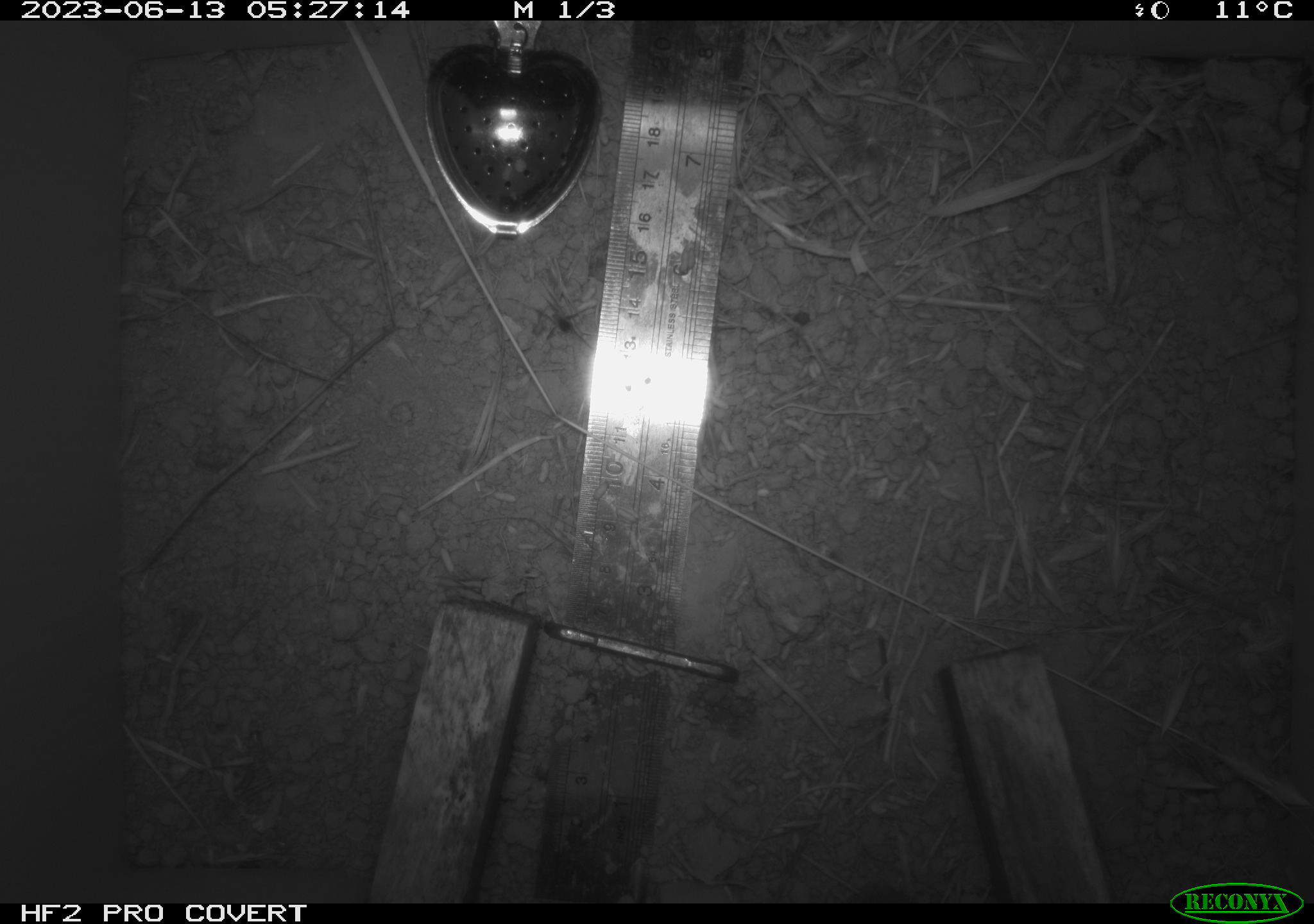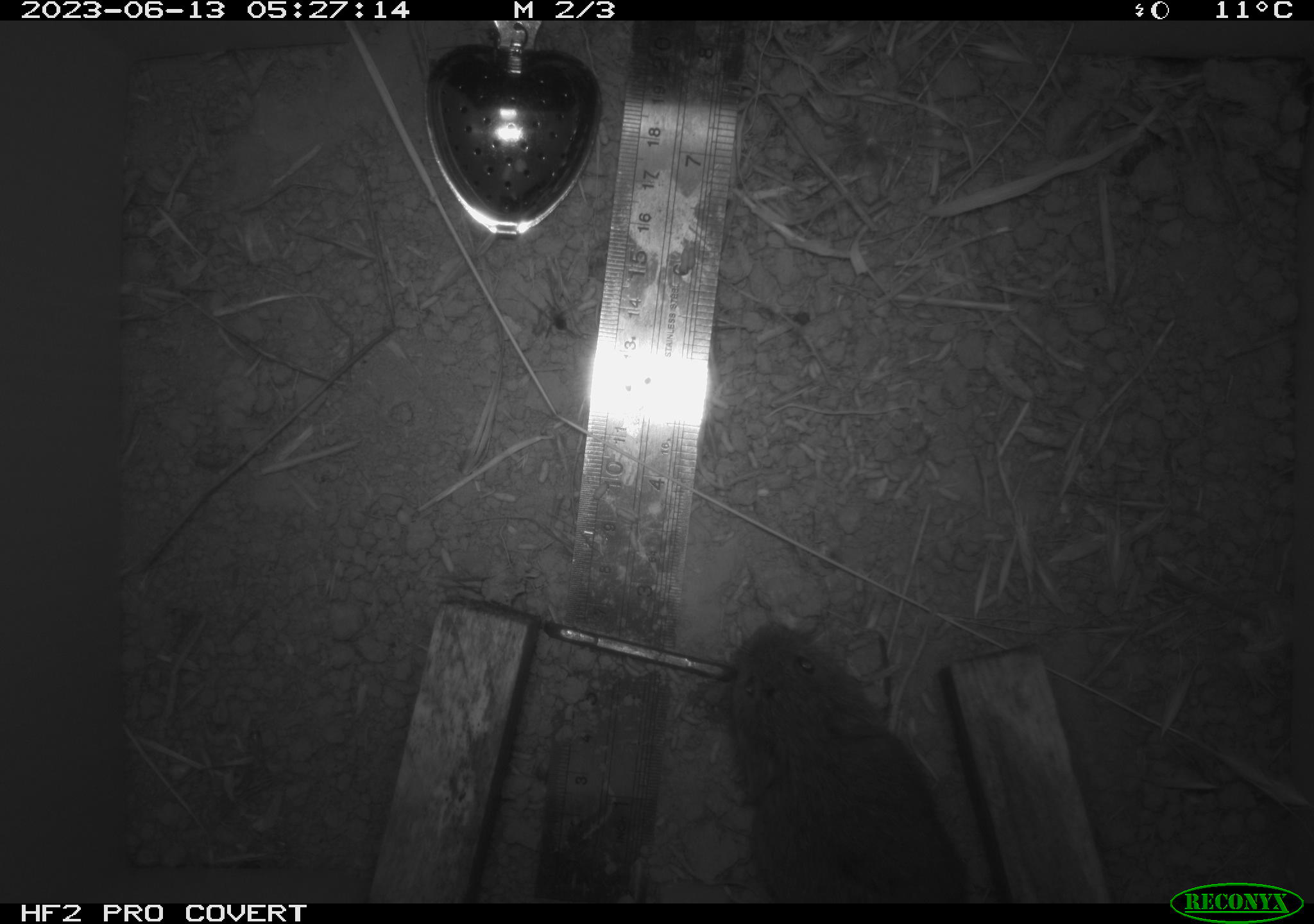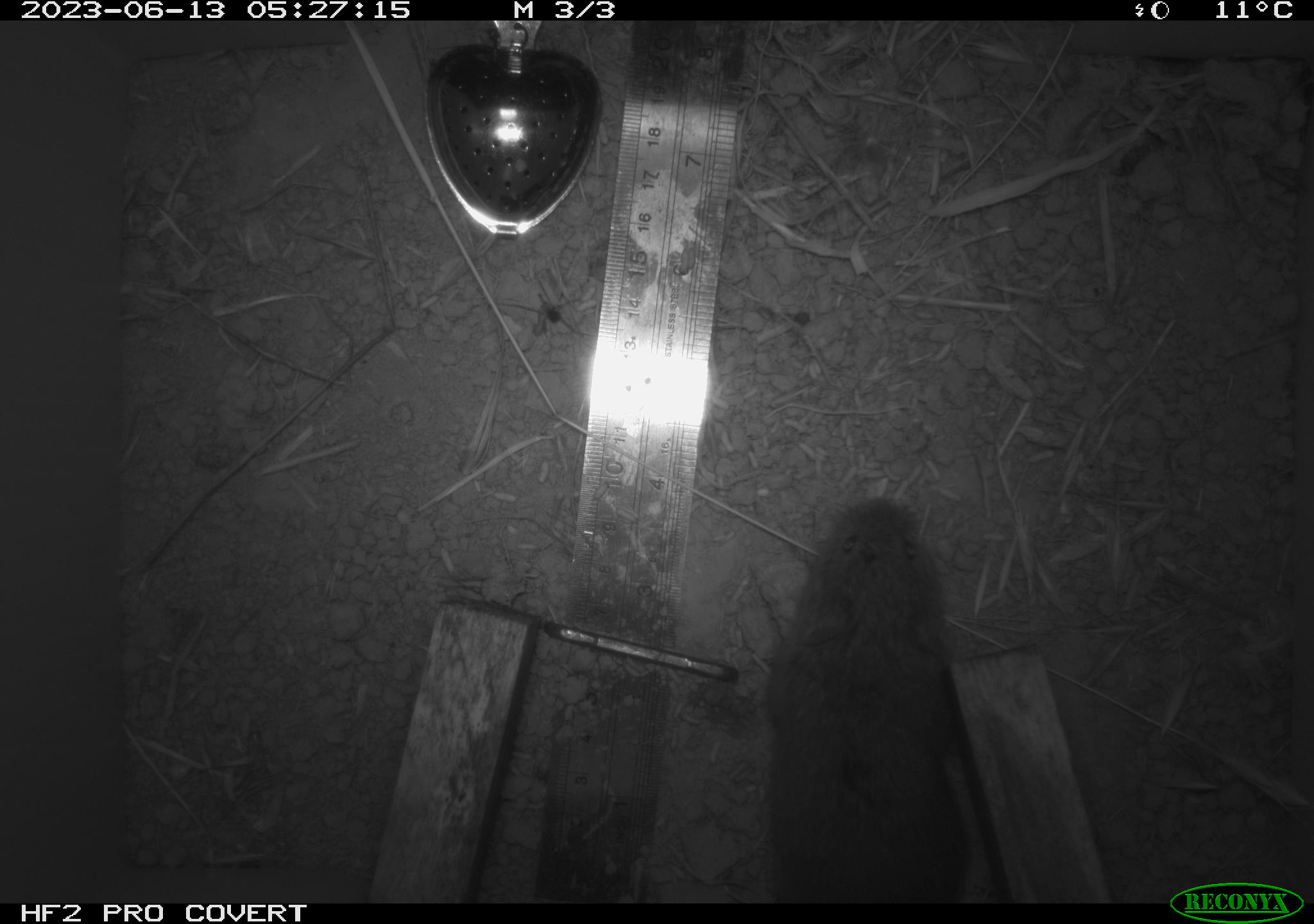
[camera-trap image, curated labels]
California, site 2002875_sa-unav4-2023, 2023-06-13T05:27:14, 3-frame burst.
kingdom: Animalia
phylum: Chordata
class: Mammalia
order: Rodentia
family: Cricetidae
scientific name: Arvicolinae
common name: voles, lemmings, and muskrats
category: arvicolinae subfamily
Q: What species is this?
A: Arvicolinae subfamily (voles, lemmings, and muskrats) (Arvicolinae).